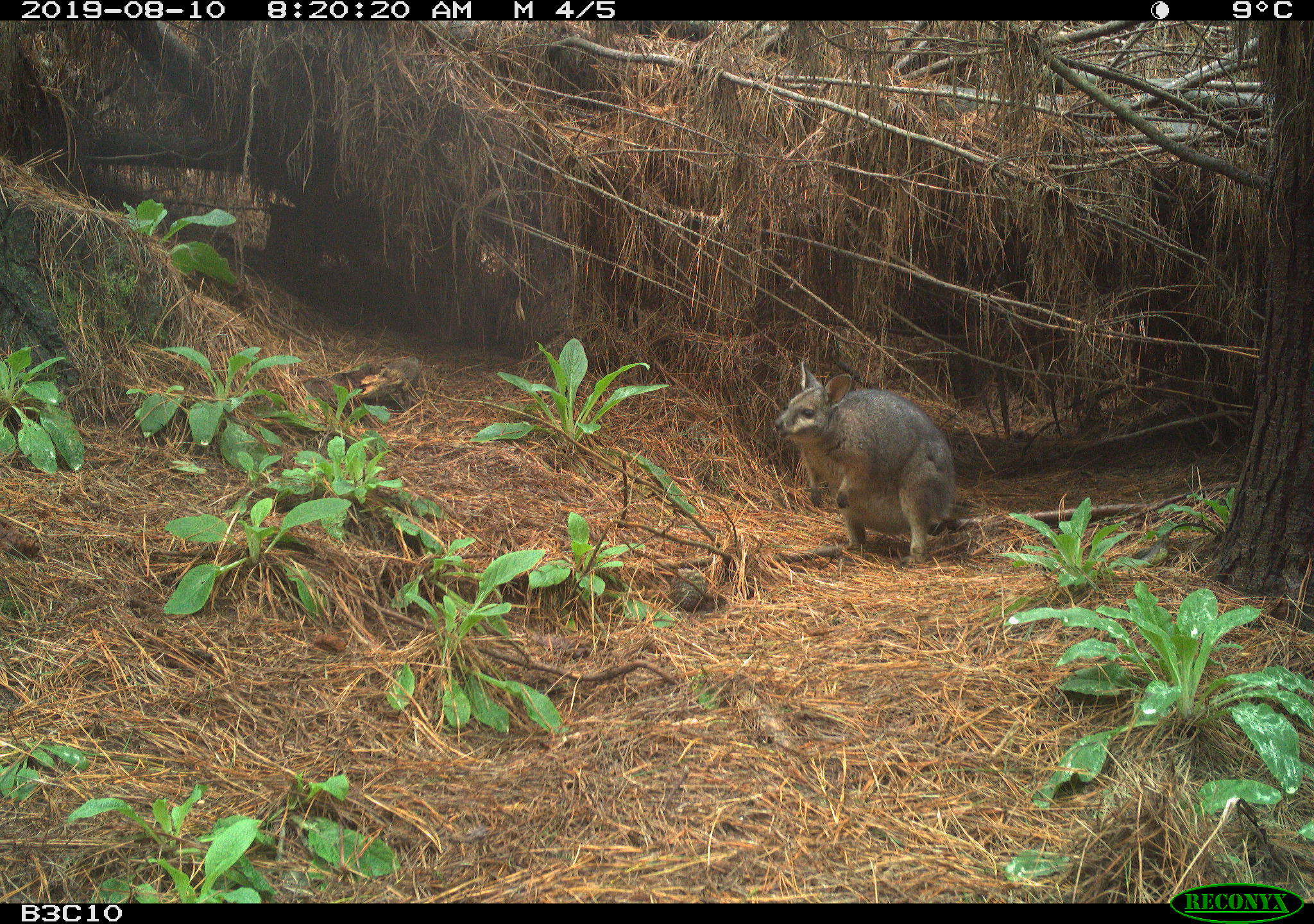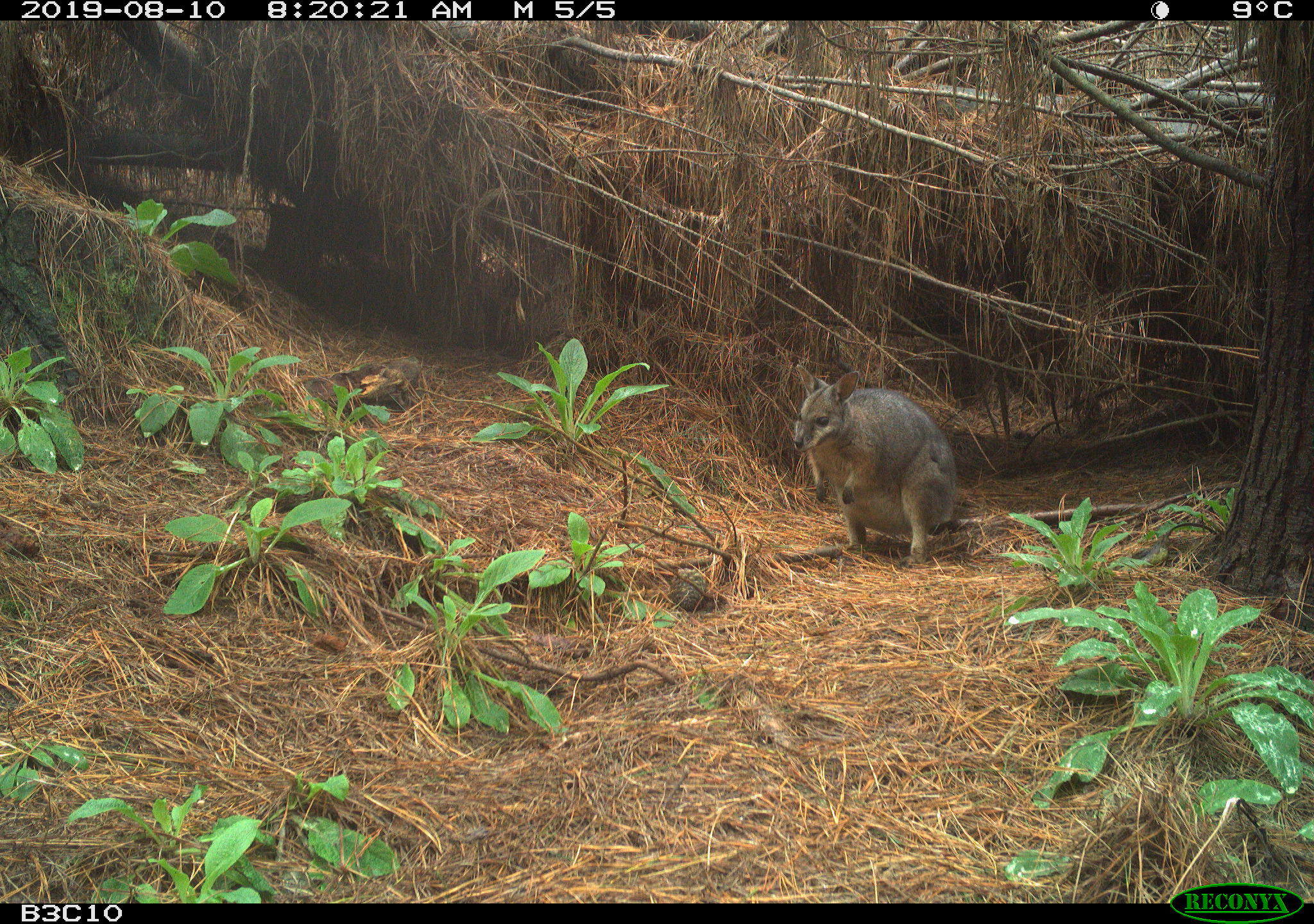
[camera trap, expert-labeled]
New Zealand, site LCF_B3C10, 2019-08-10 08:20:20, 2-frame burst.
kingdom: Animalia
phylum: Chordata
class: Mammalia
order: Diprotodontia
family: Macropodidae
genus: Notamacropus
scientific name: Notamacropus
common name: wallaby